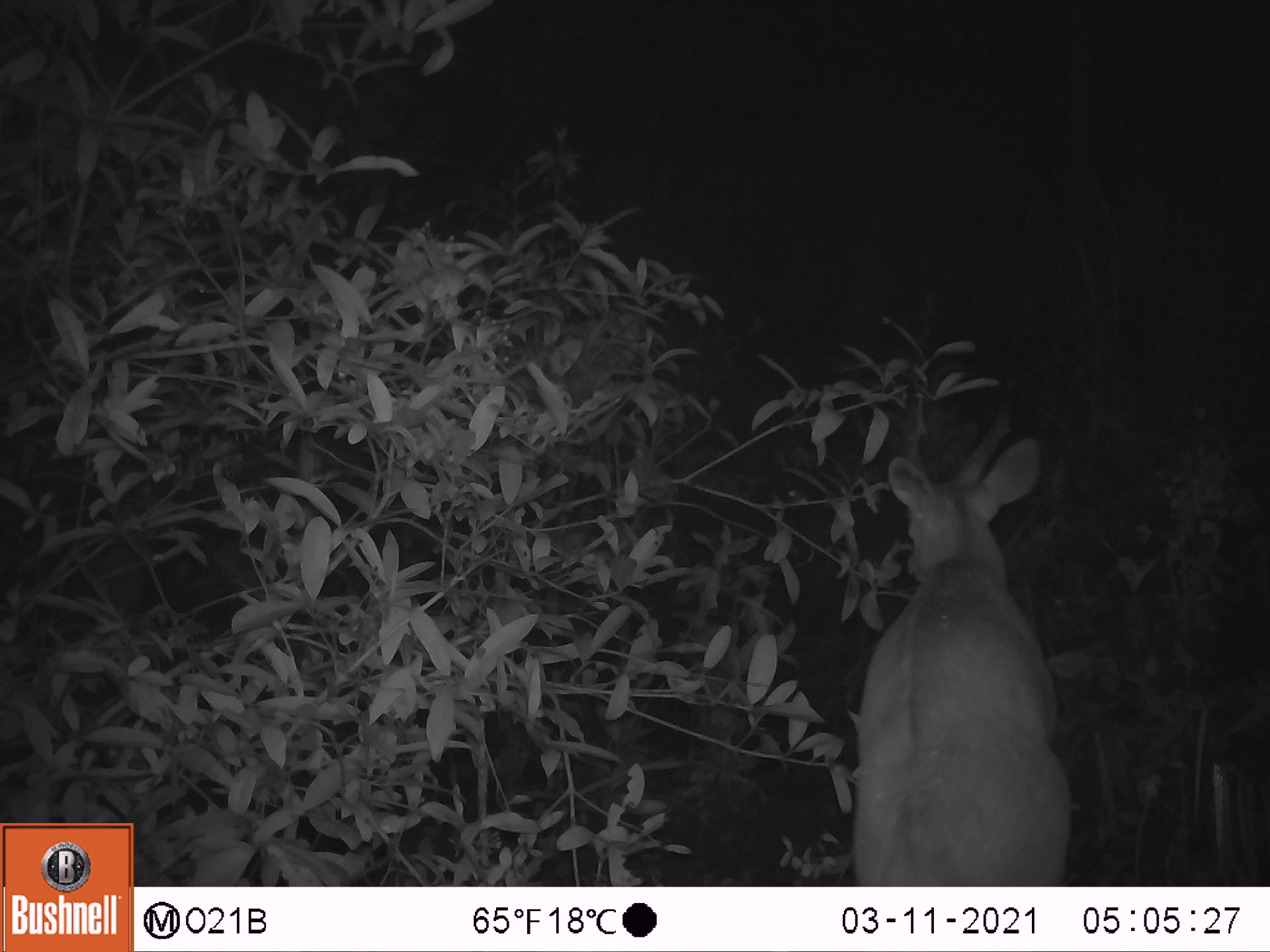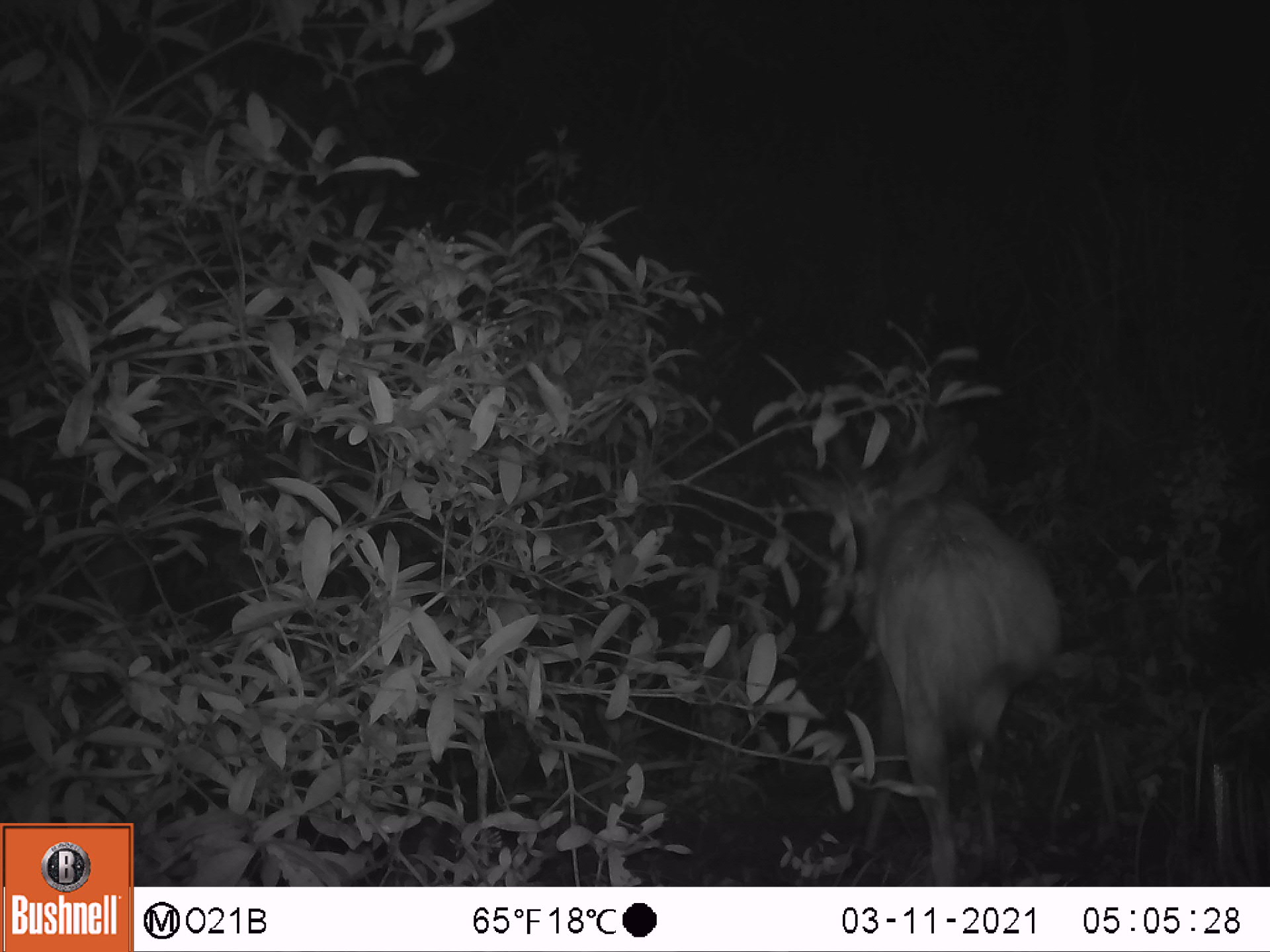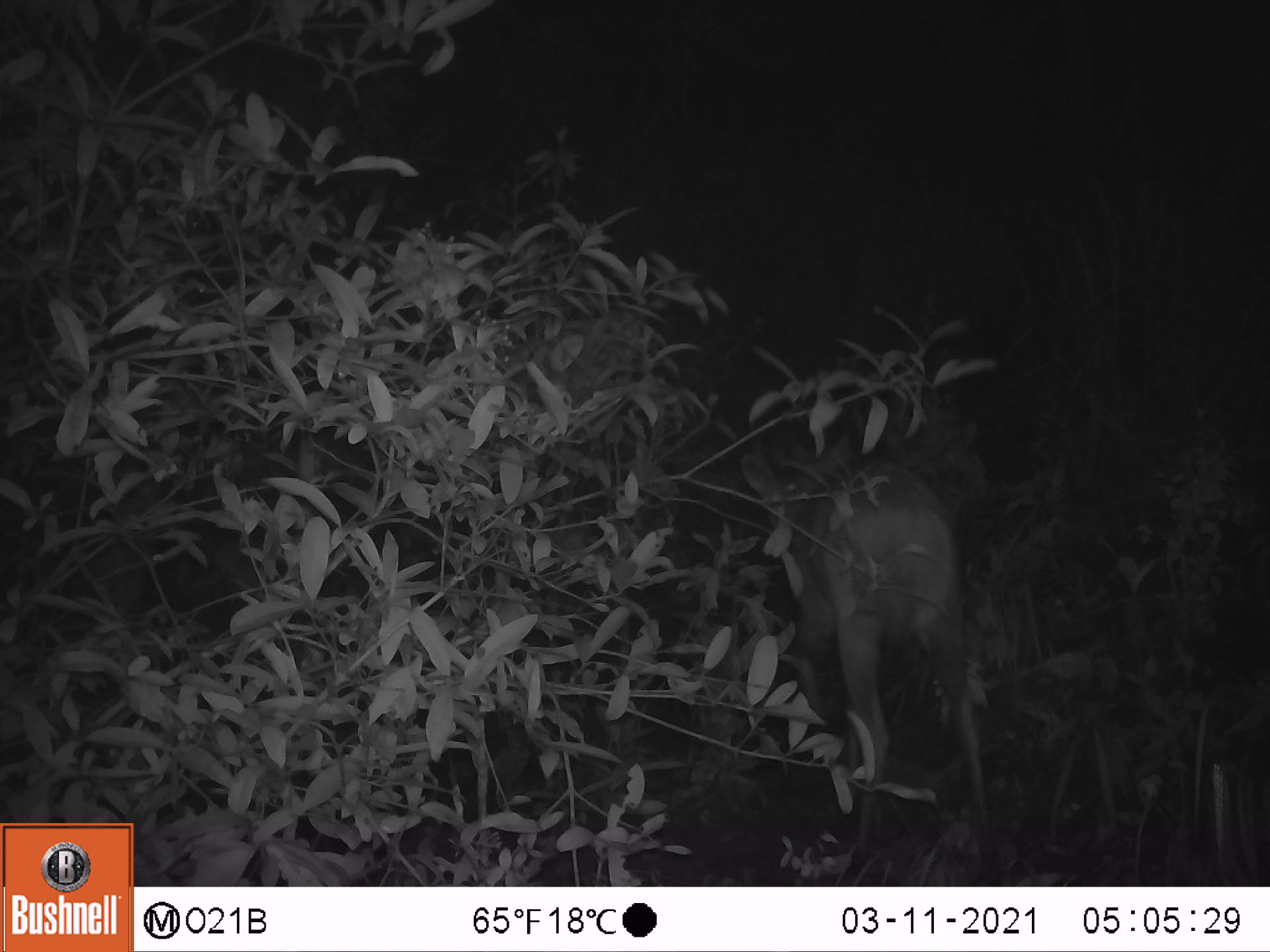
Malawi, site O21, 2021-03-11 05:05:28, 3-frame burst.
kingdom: Animalia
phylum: Chordata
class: Mammalia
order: Artiodactyla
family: Bovidae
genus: Tragelaphus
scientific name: Tragelaphus sylvaticus sylvaticus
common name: cape bushbuck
Cape bushbuck (Tragelaphus sylvaticus sylvaticus), count 1.